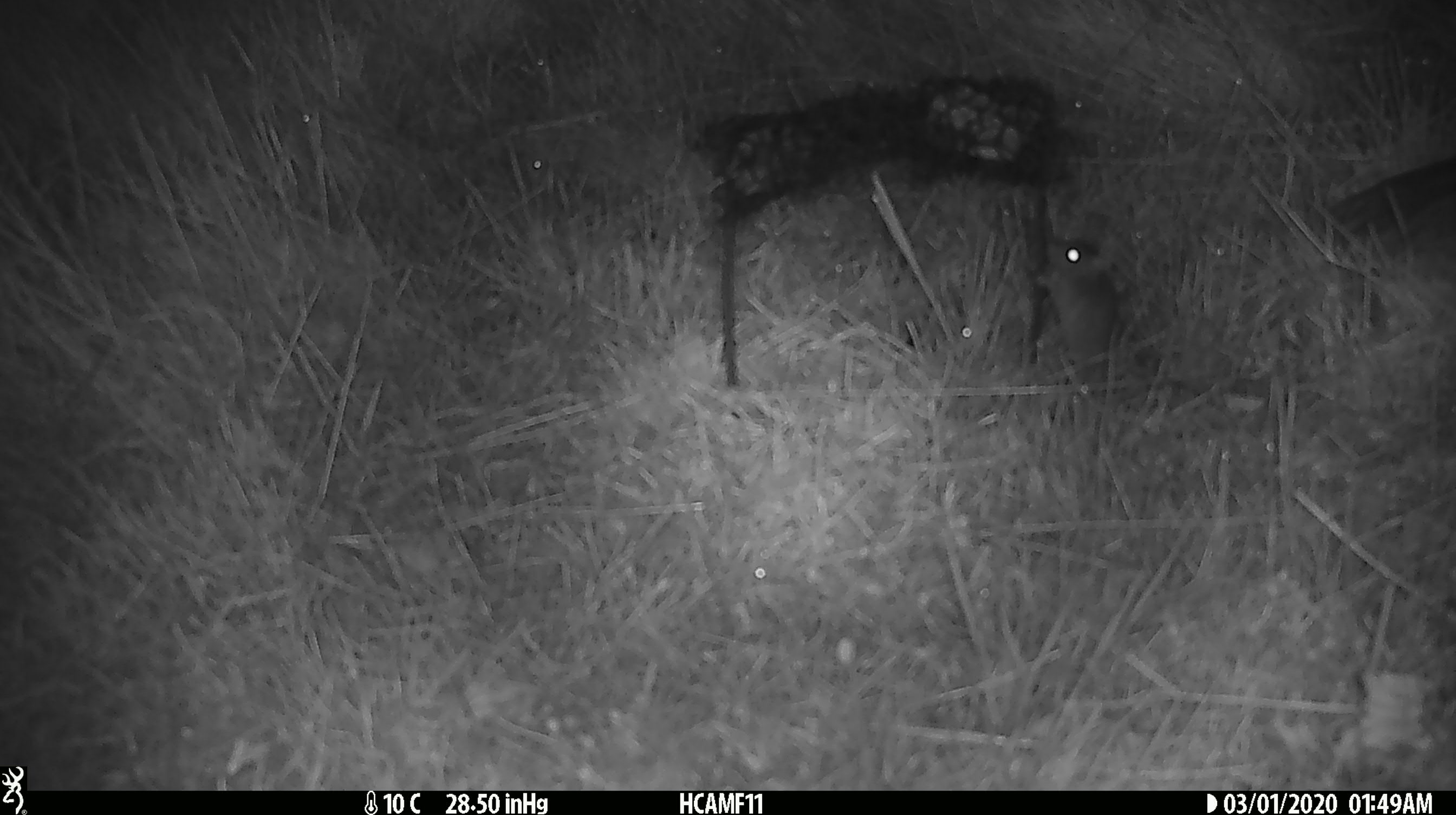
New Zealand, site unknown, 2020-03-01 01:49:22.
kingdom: Animalia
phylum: Chordata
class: Mammalia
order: Rodentia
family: Muridae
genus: Mus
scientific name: Mus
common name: mouse